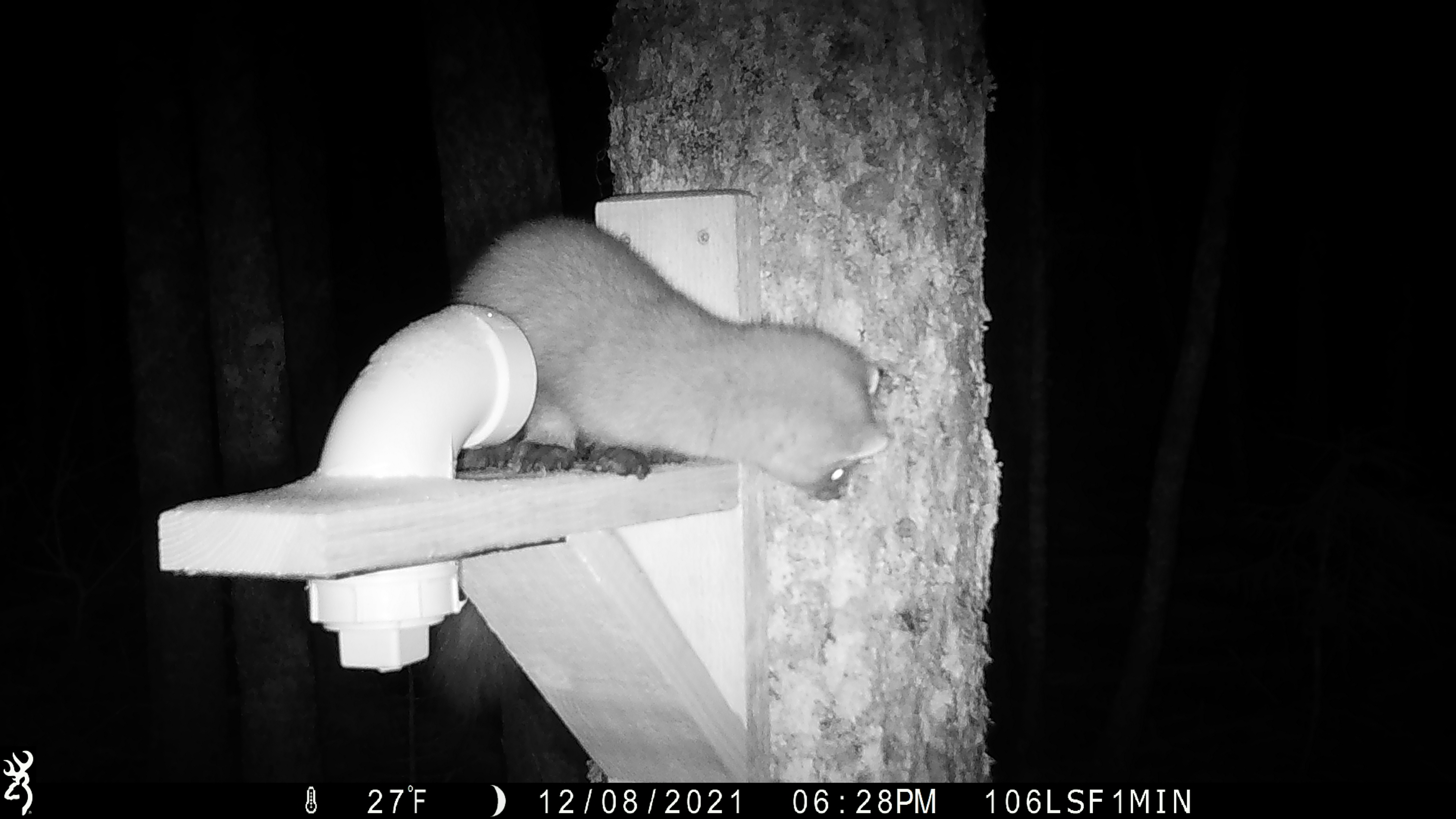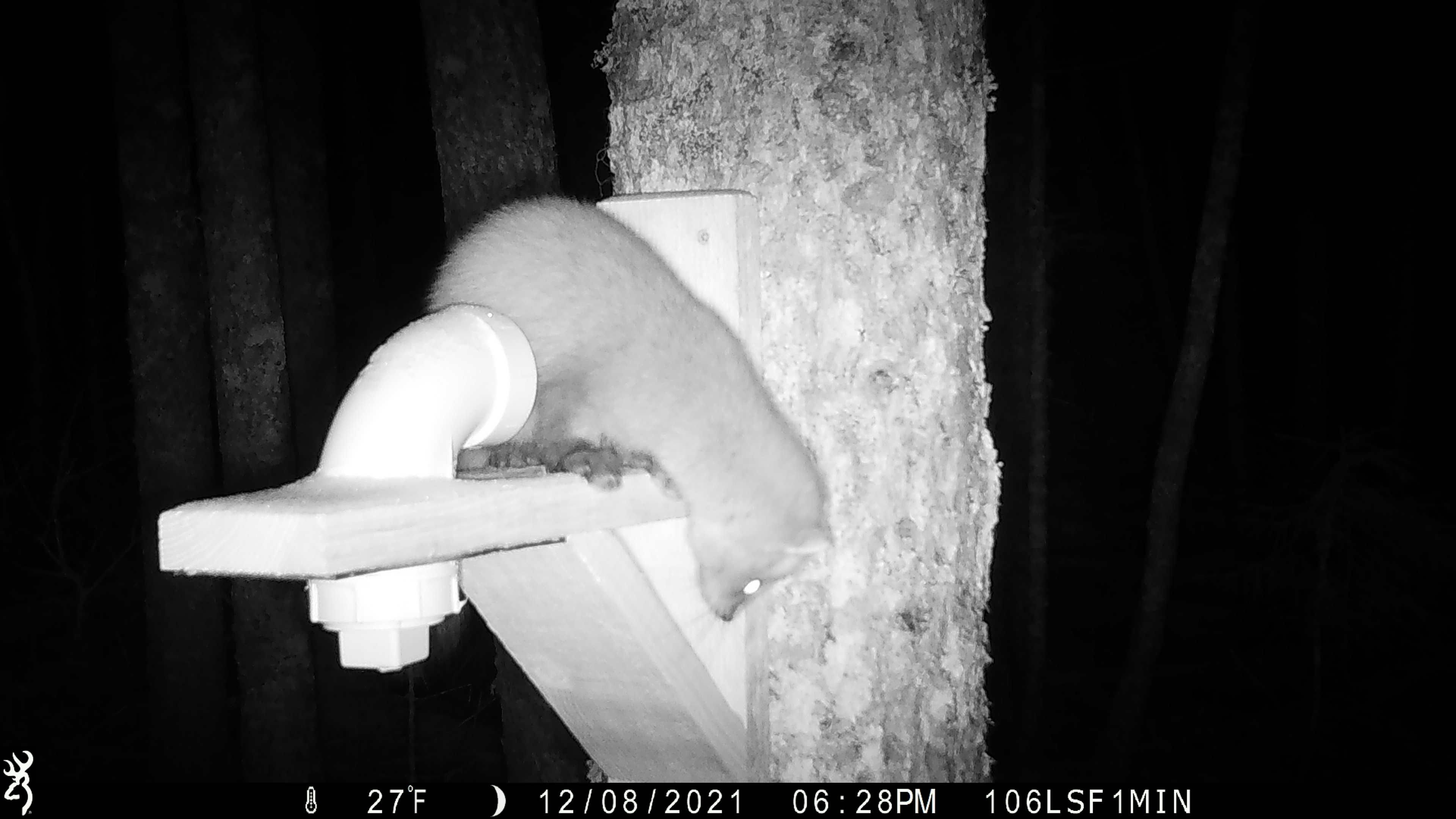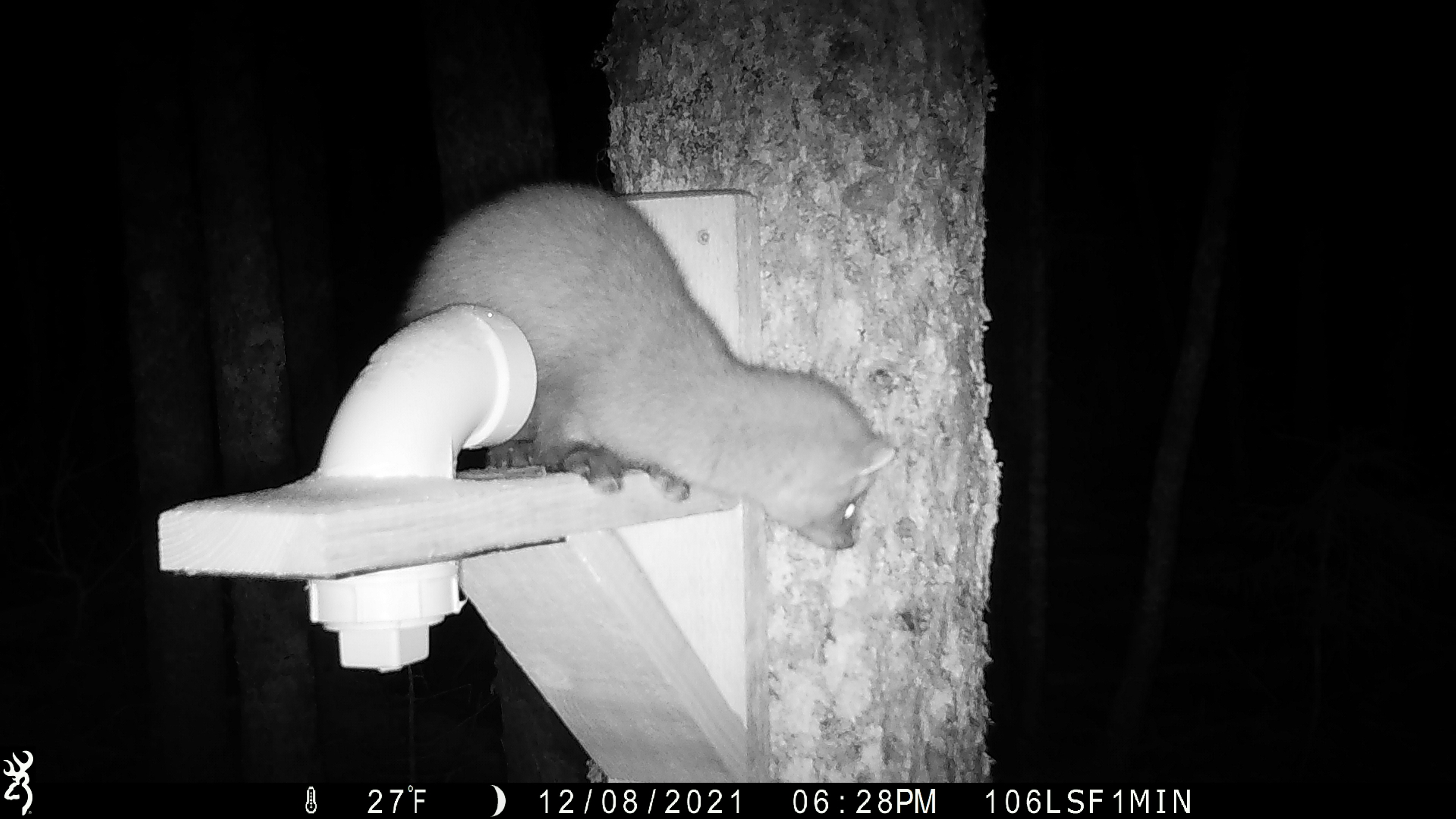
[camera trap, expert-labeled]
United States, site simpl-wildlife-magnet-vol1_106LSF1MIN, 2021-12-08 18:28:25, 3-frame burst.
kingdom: Animalia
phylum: Chordata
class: Mammalia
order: Carnivora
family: Mustelidae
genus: Martes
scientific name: Martes americana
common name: american marten